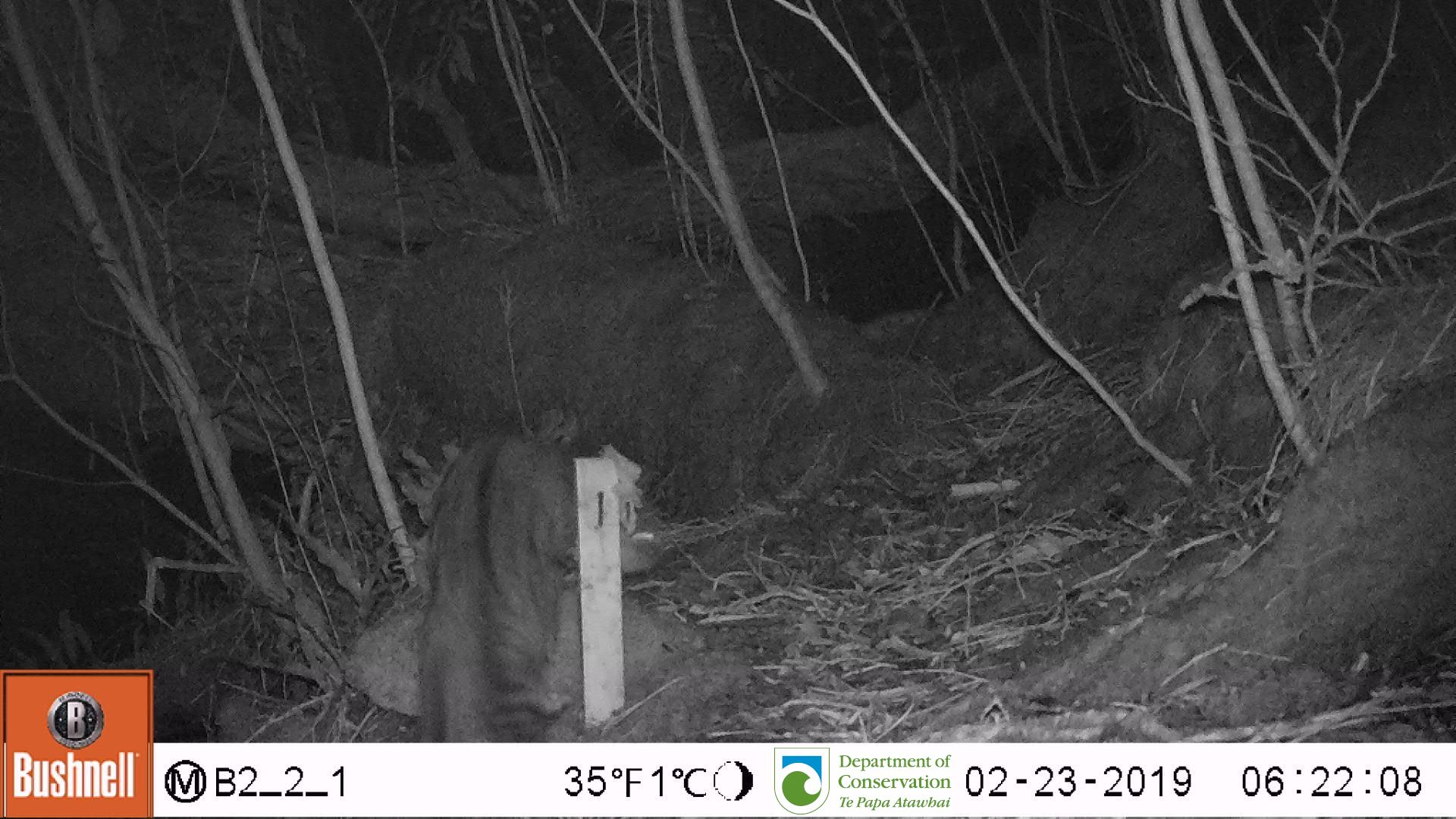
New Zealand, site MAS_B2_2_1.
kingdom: Animalia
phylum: Chordata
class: Mammalia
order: Carnivora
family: Felidae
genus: Felis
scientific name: Felis catus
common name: domestic cat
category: cat